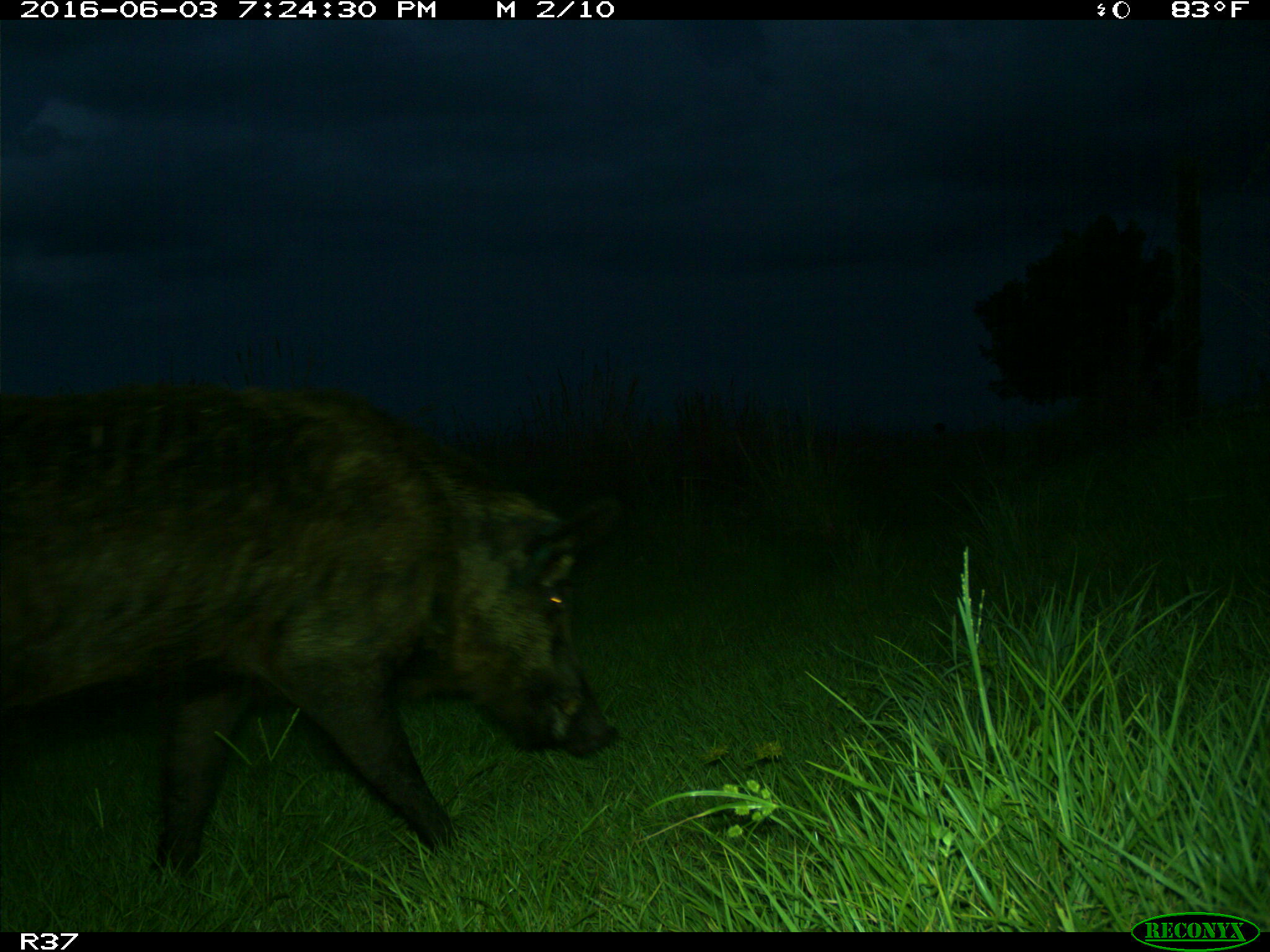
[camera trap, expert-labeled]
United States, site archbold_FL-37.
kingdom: Animalia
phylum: Chordata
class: Mammalia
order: Artiodactyla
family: Suidae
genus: Sus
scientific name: Sus scrofa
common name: wild boar